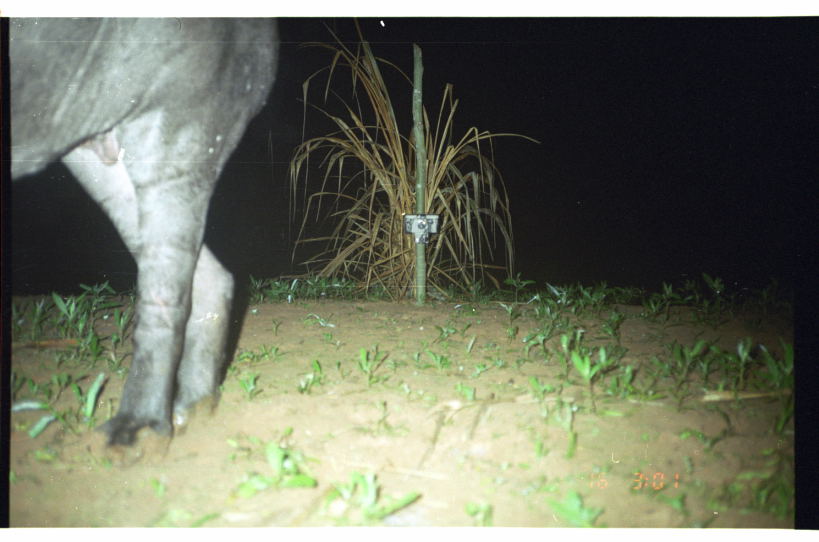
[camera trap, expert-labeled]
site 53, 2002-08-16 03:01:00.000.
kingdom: Animalia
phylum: Chordata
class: Mammalia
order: Perissodactyla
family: Tapiridae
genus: Tapirus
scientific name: Tapirus terrestris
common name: south american tapir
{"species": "Tapirus terrestris (south american tapir)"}